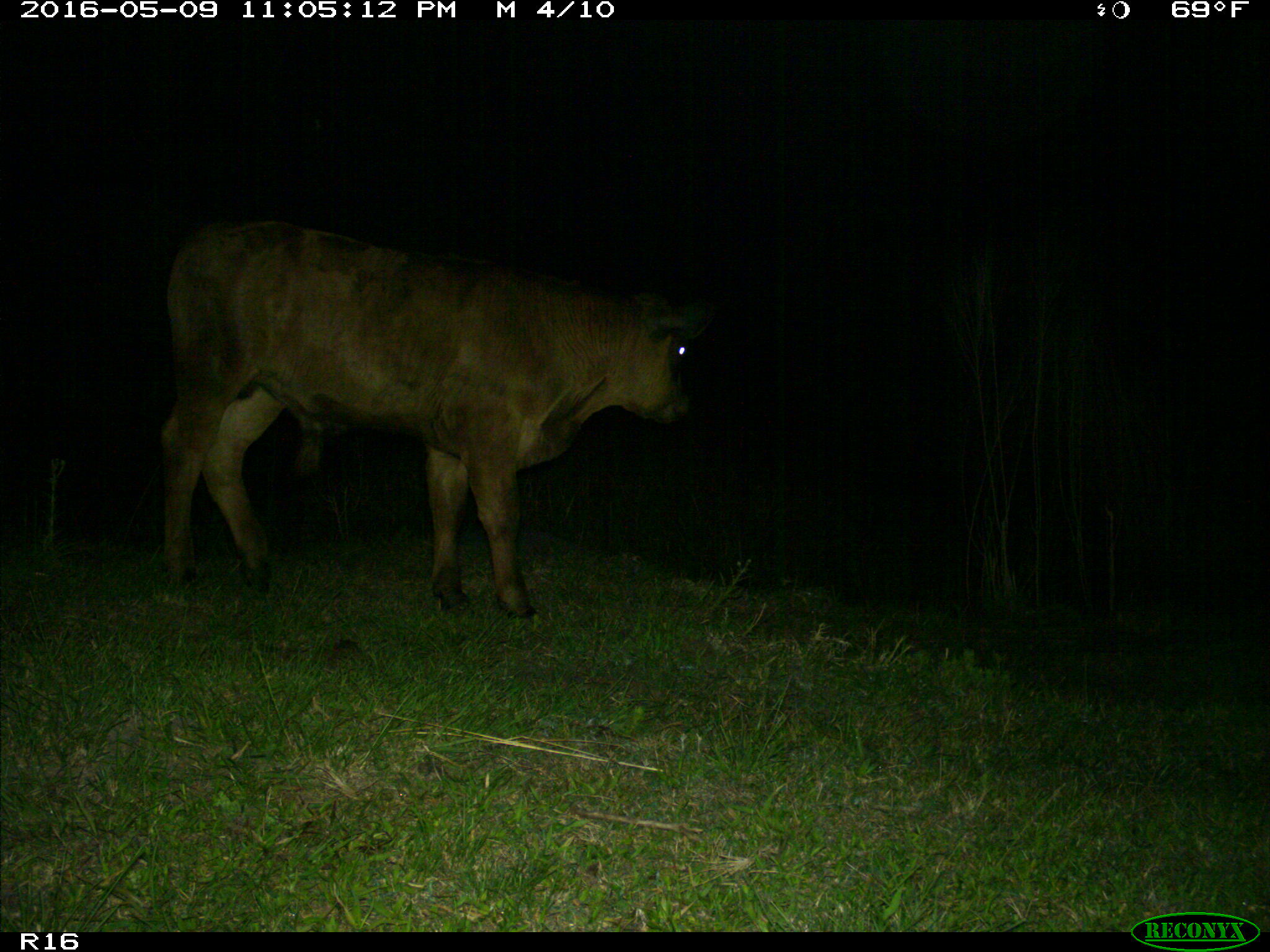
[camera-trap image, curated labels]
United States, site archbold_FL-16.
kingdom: Animalia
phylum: Chordata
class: Mammalia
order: Artiodactyla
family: Bovidae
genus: Bos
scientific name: Bos taurus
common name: domestic cow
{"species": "Bos taurus (domestic cow)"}